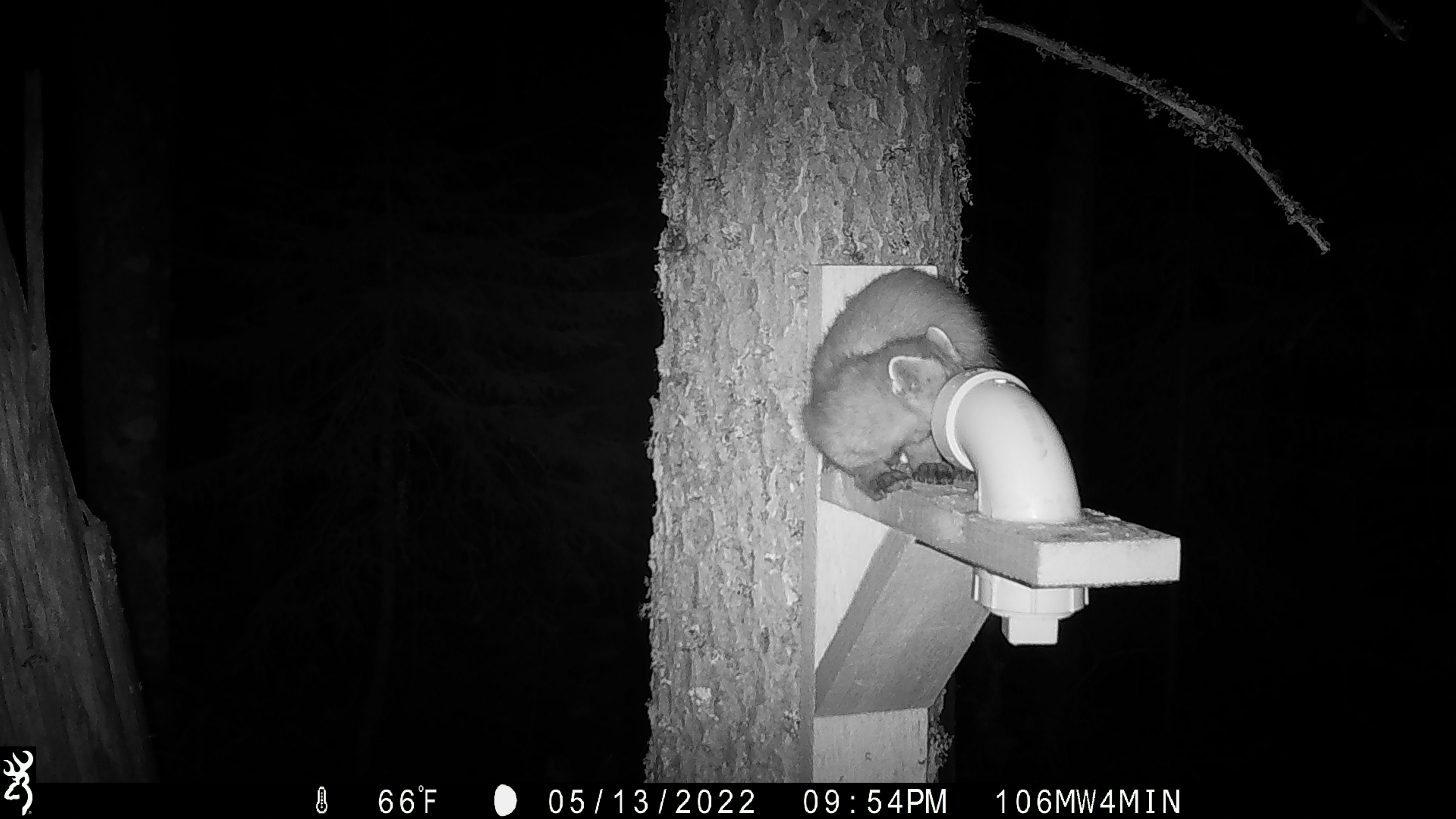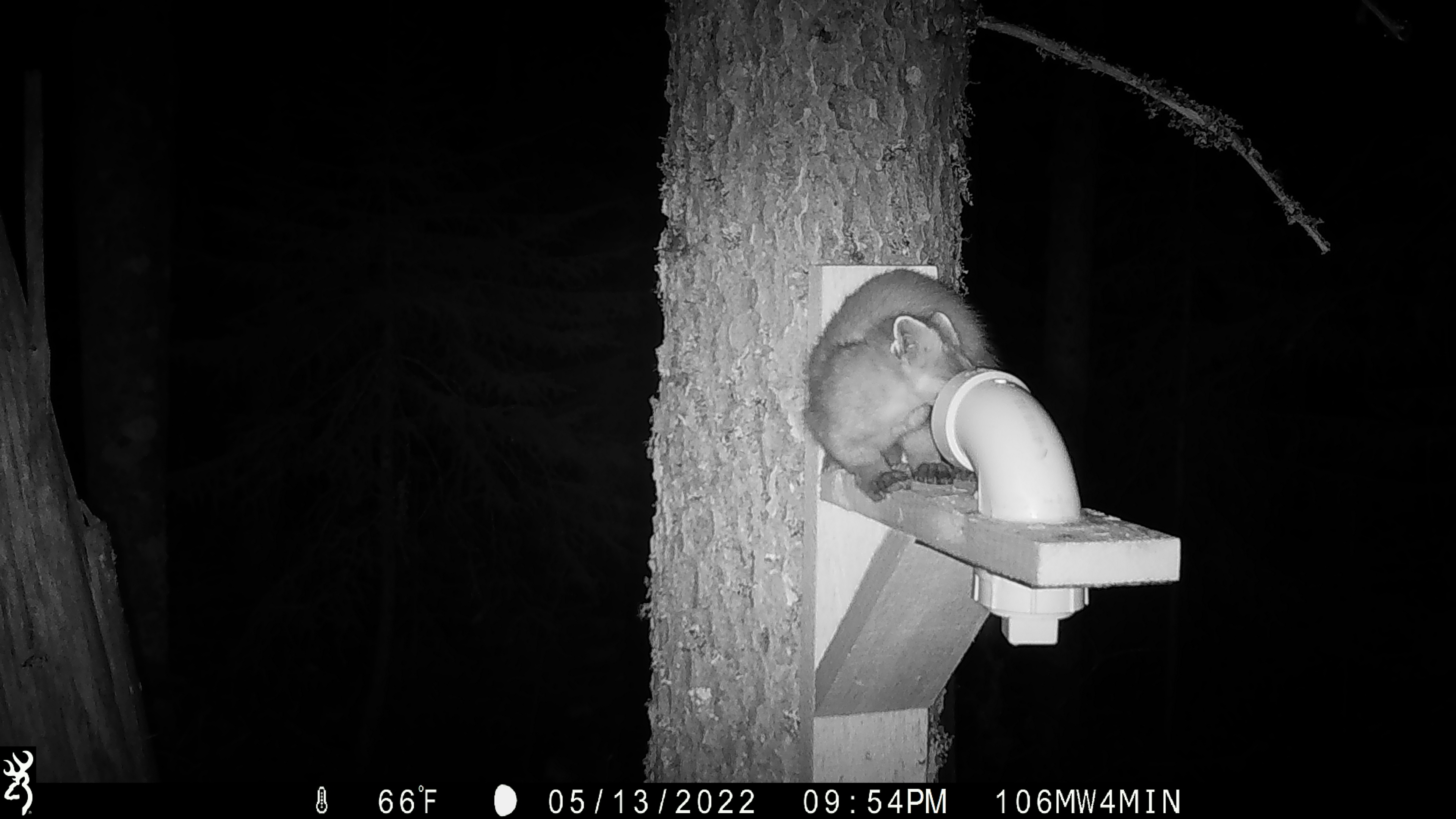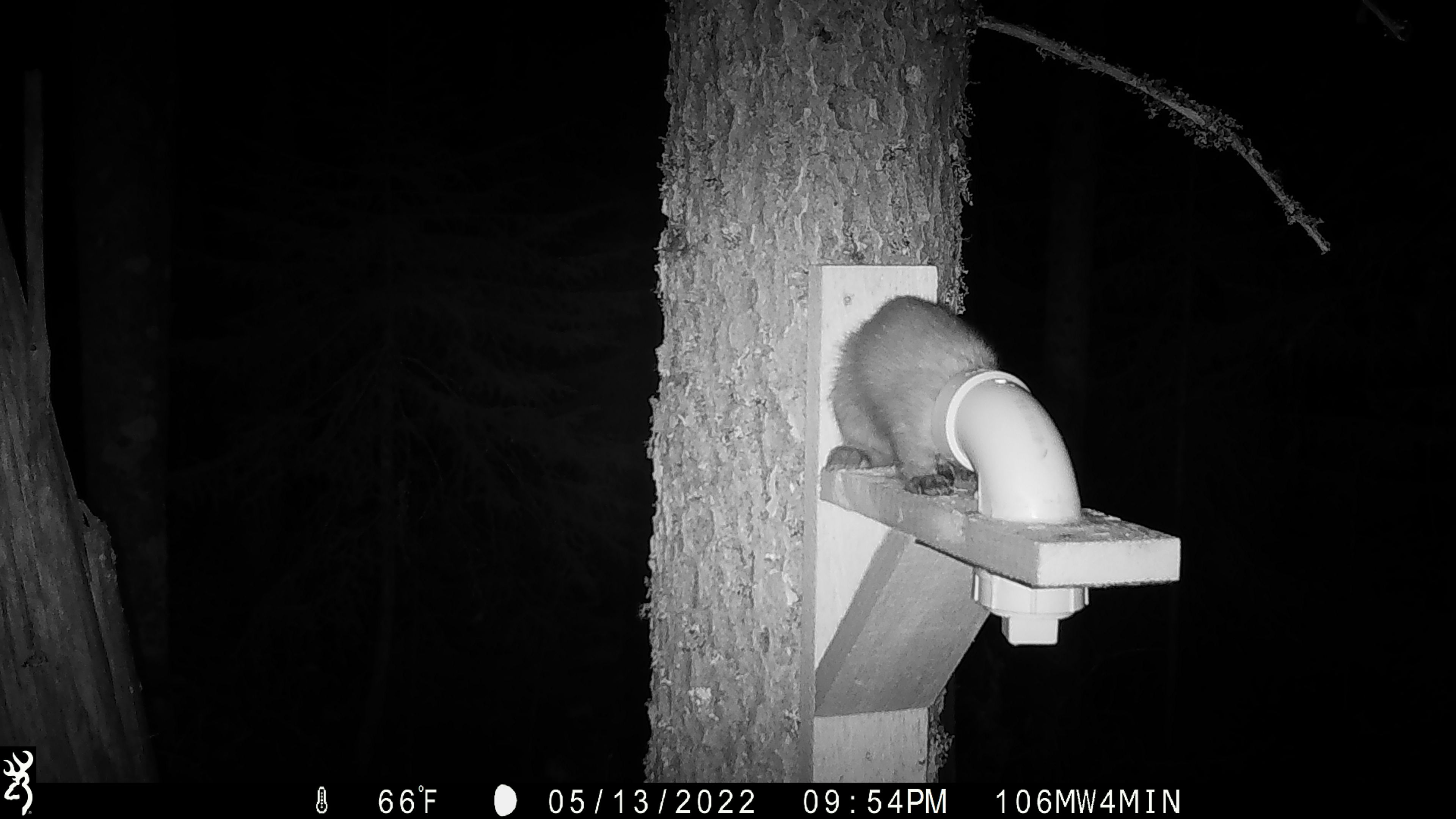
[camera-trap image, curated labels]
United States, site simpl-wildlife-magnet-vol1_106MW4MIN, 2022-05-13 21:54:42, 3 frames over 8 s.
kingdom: Animalia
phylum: Chordata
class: Mammalia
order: Carnivora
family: Mustelidae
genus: Martes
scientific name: Martes americana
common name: american marten